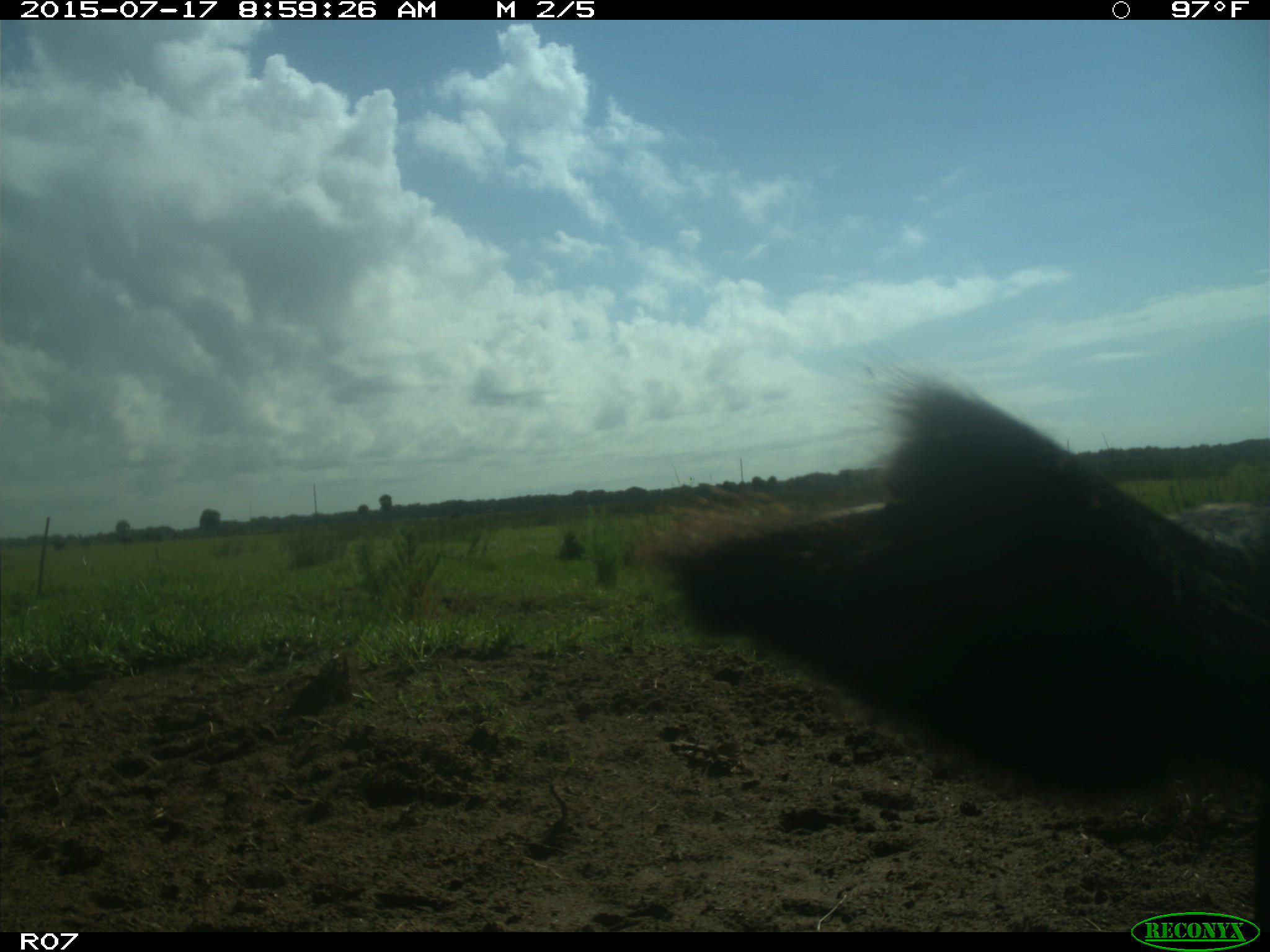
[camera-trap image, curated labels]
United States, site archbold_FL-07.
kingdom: Animalia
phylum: Chordata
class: Mammalia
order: Artiodactyla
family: Bovidae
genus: Bos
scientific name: Bos taurus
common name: domestic cow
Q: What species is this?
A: Bos taurus (domestic cow).